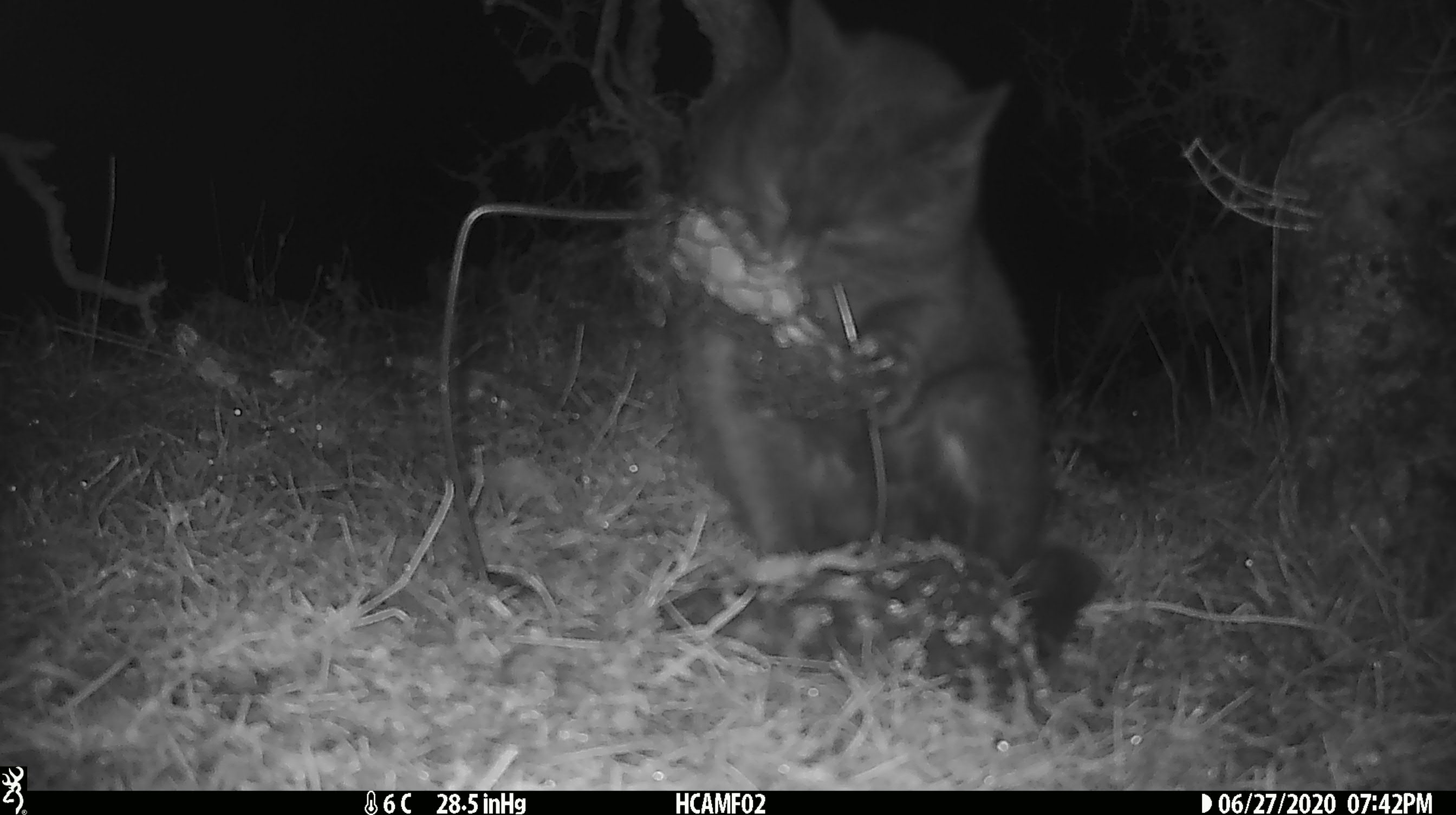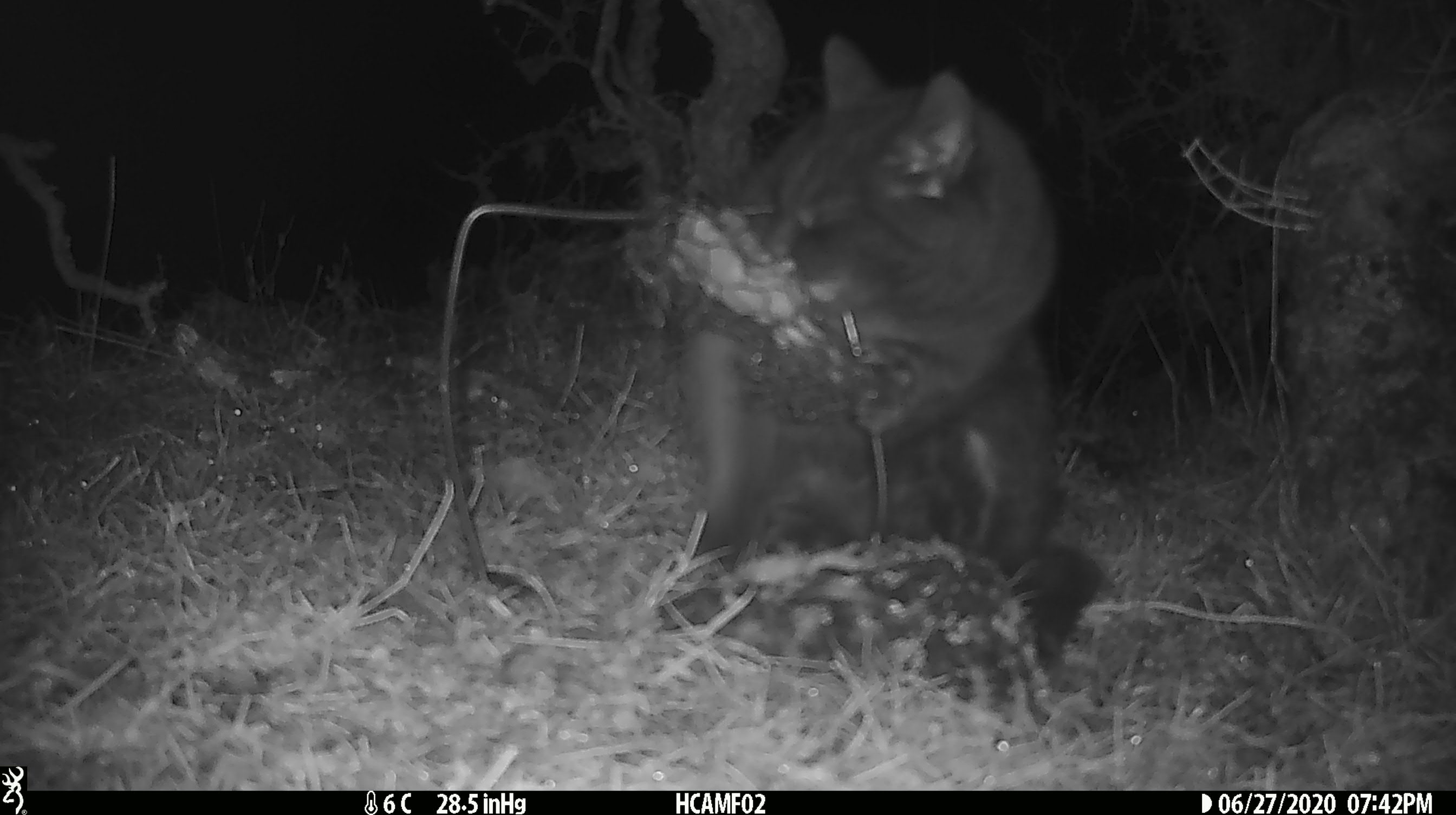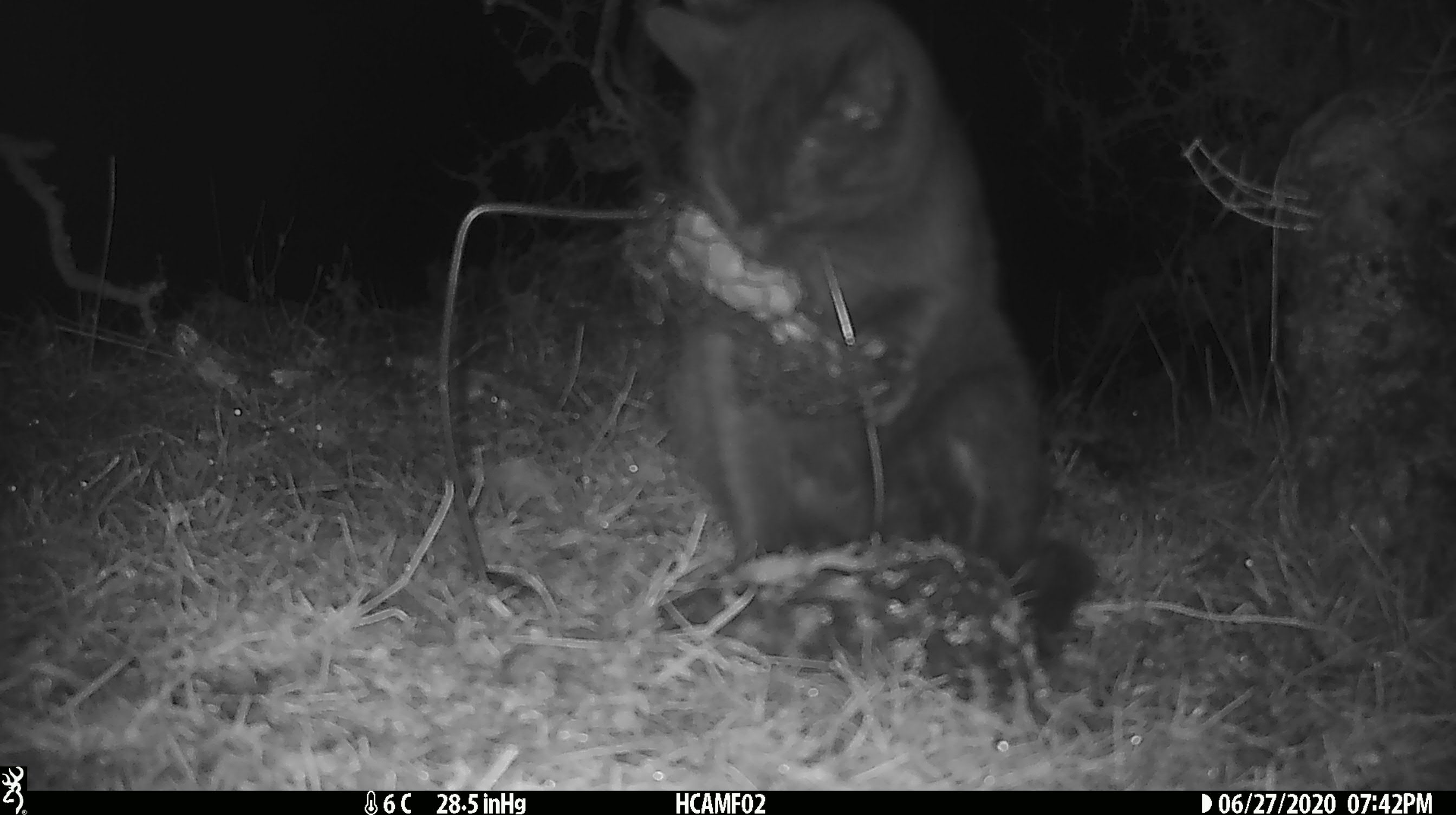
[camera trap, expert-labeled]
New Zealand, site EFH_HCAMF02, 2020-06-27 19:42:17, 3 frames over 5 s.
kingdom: Animalia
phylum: Chordata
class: Mammalia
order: Carnivora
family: Felidae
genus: Felis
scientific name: Felis catus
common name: domestic cat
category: cat